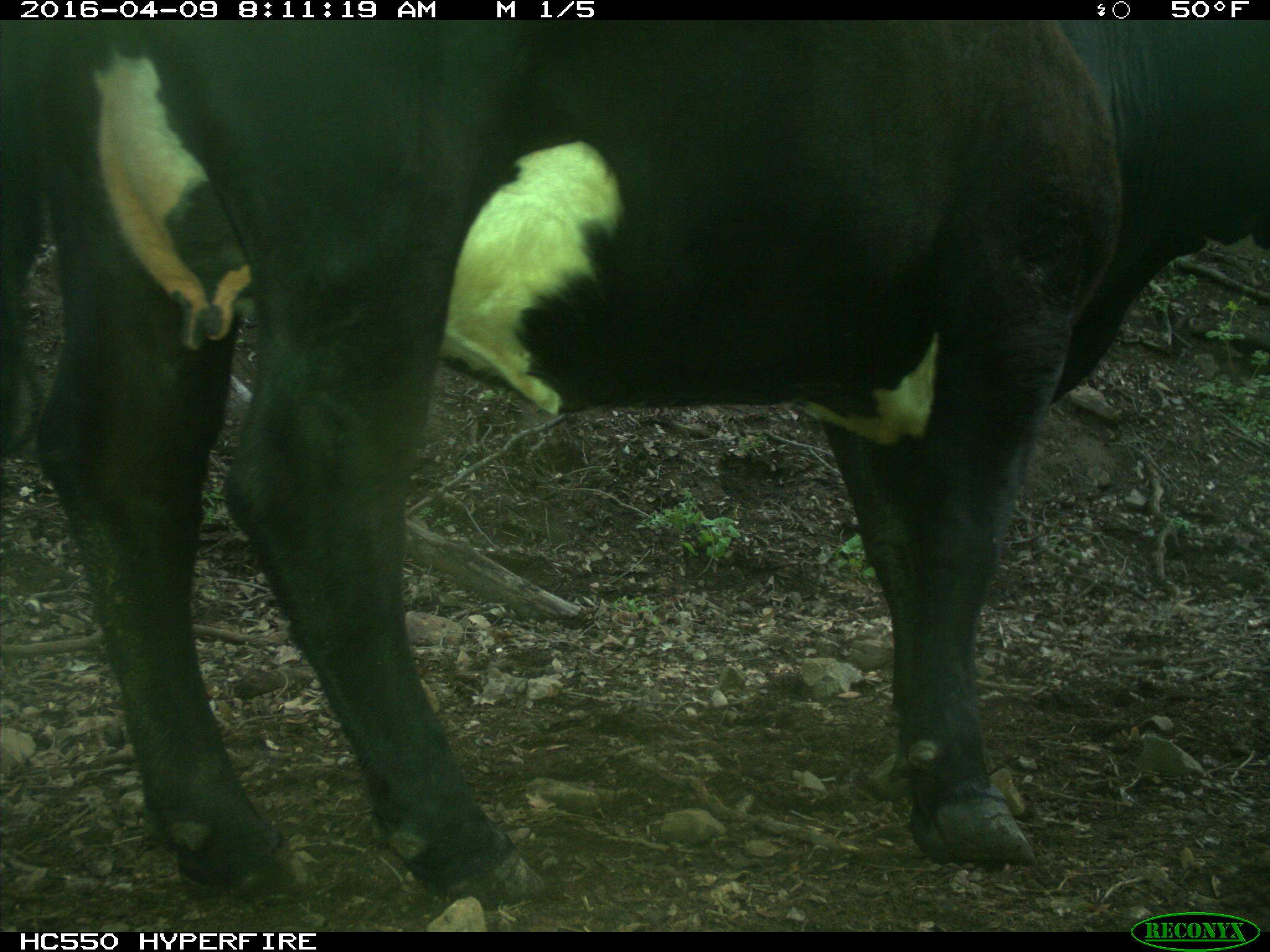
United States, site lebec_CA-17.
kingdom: Animalia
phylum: Chordata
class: Mammalia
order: Artiodactyla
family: Bovidae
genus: Bos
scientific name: Bos taurus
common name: domestic cow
Bos taurus (domestic cow).